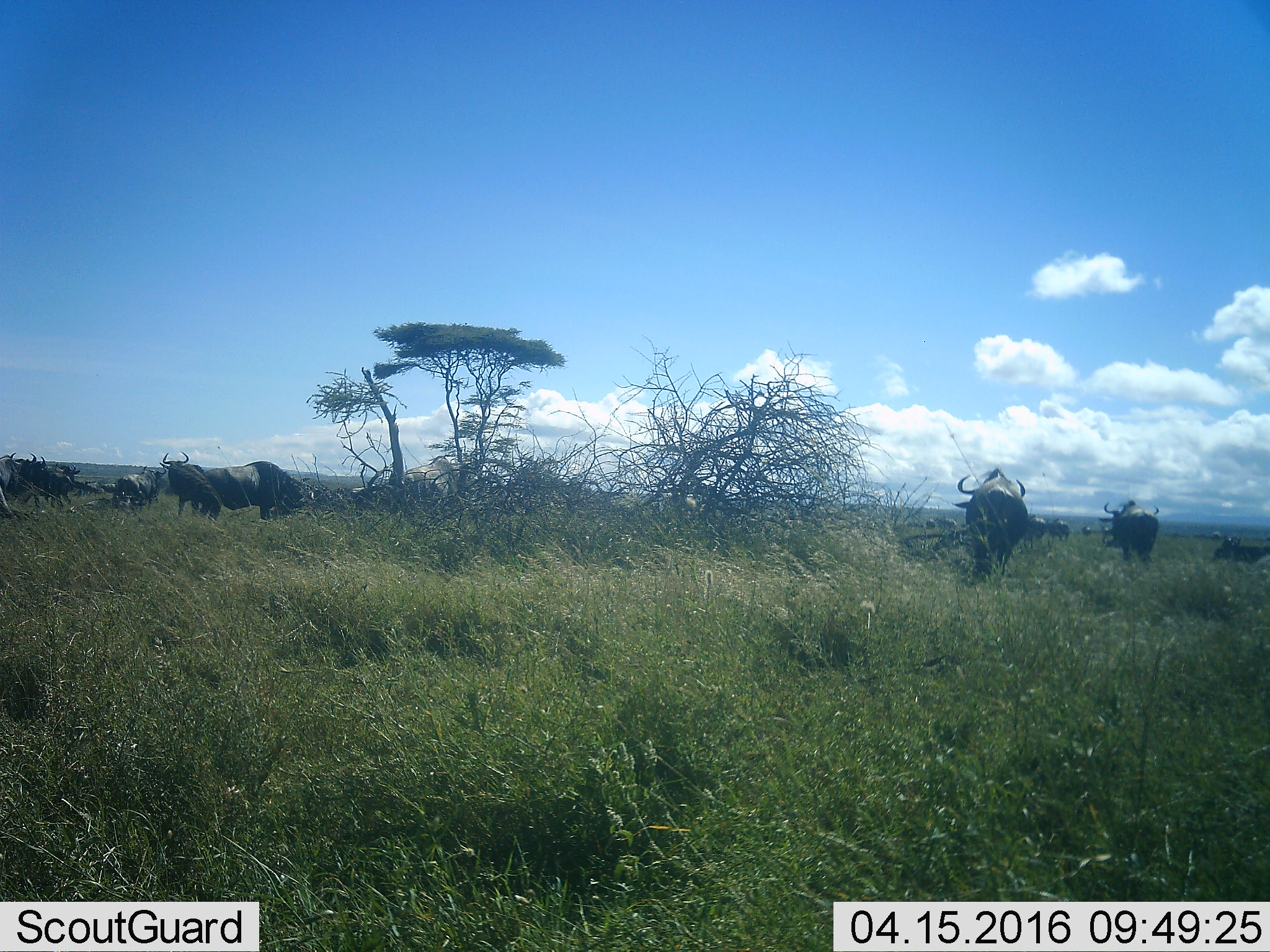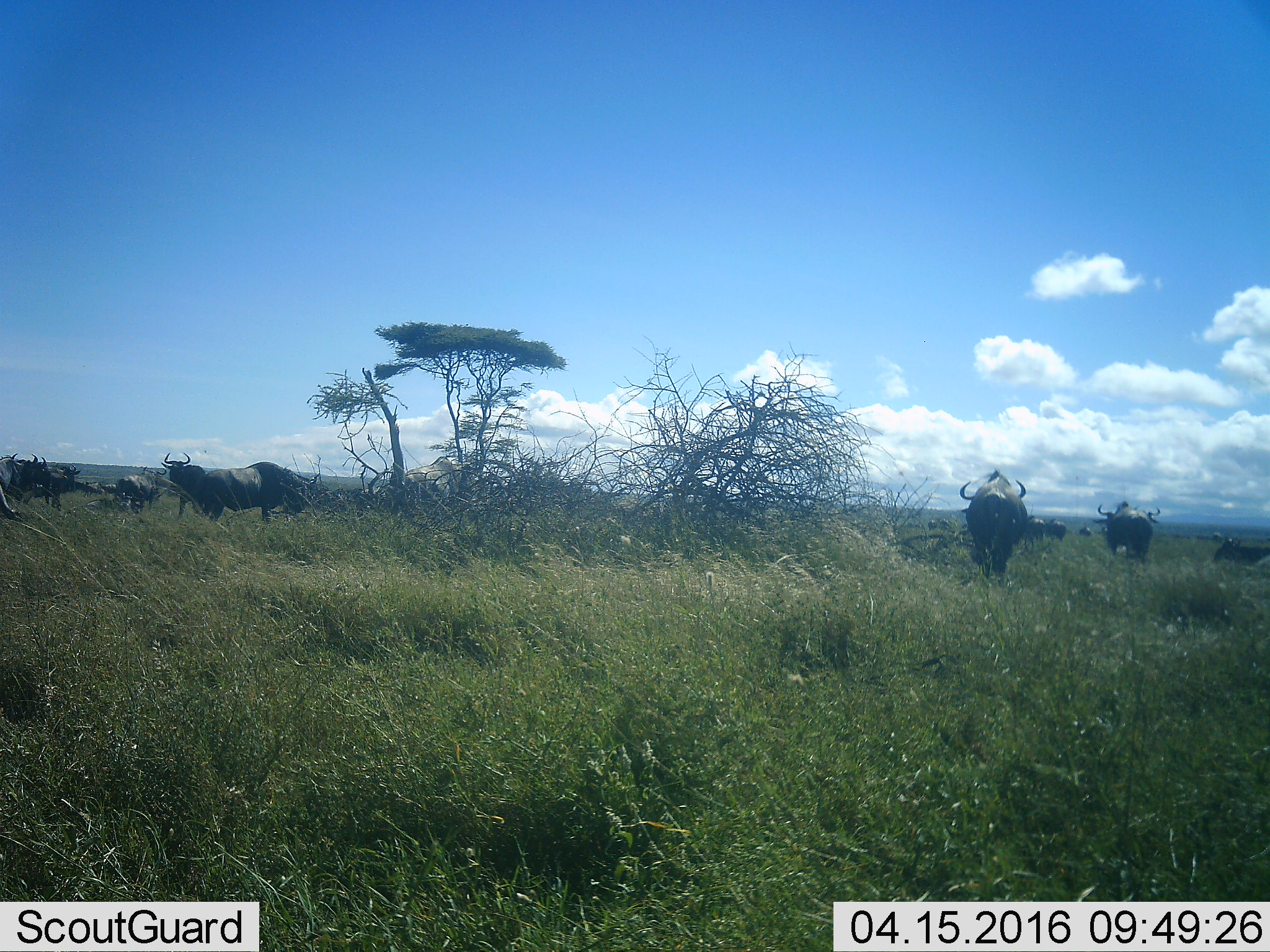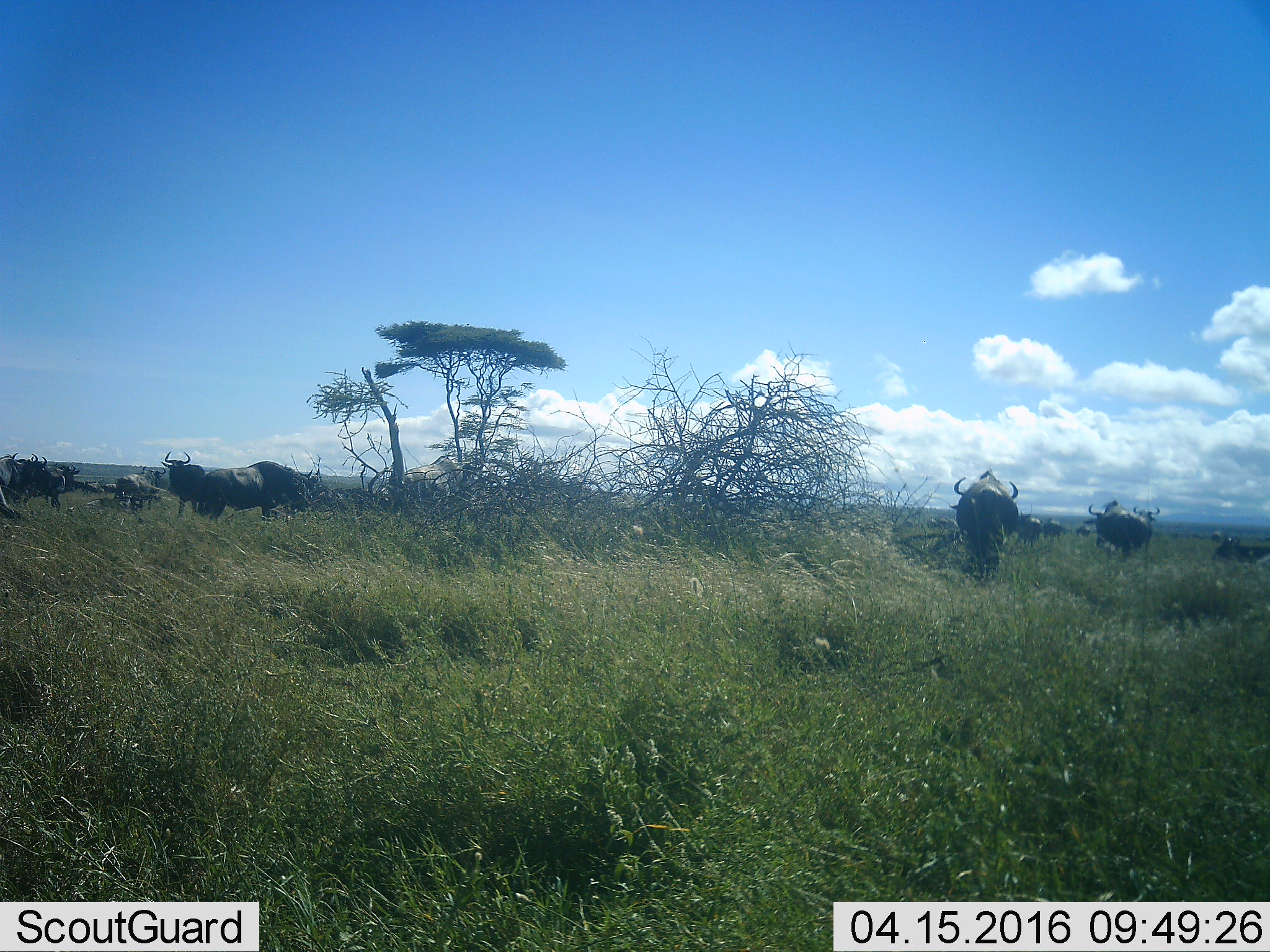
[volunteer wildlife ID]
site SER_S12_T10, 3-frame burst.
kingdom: Animalia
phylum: Chordata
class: Mammalia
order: Artiodactyla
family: Bovidae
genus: Connochaetes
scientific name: Connochaetes taurinus taurinus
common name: blue wildebeest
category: wildebeestblue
Wildebeestblue (blue wildebeest) (Connochaetes taurinus taurinus), count 11-50. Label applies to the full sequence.